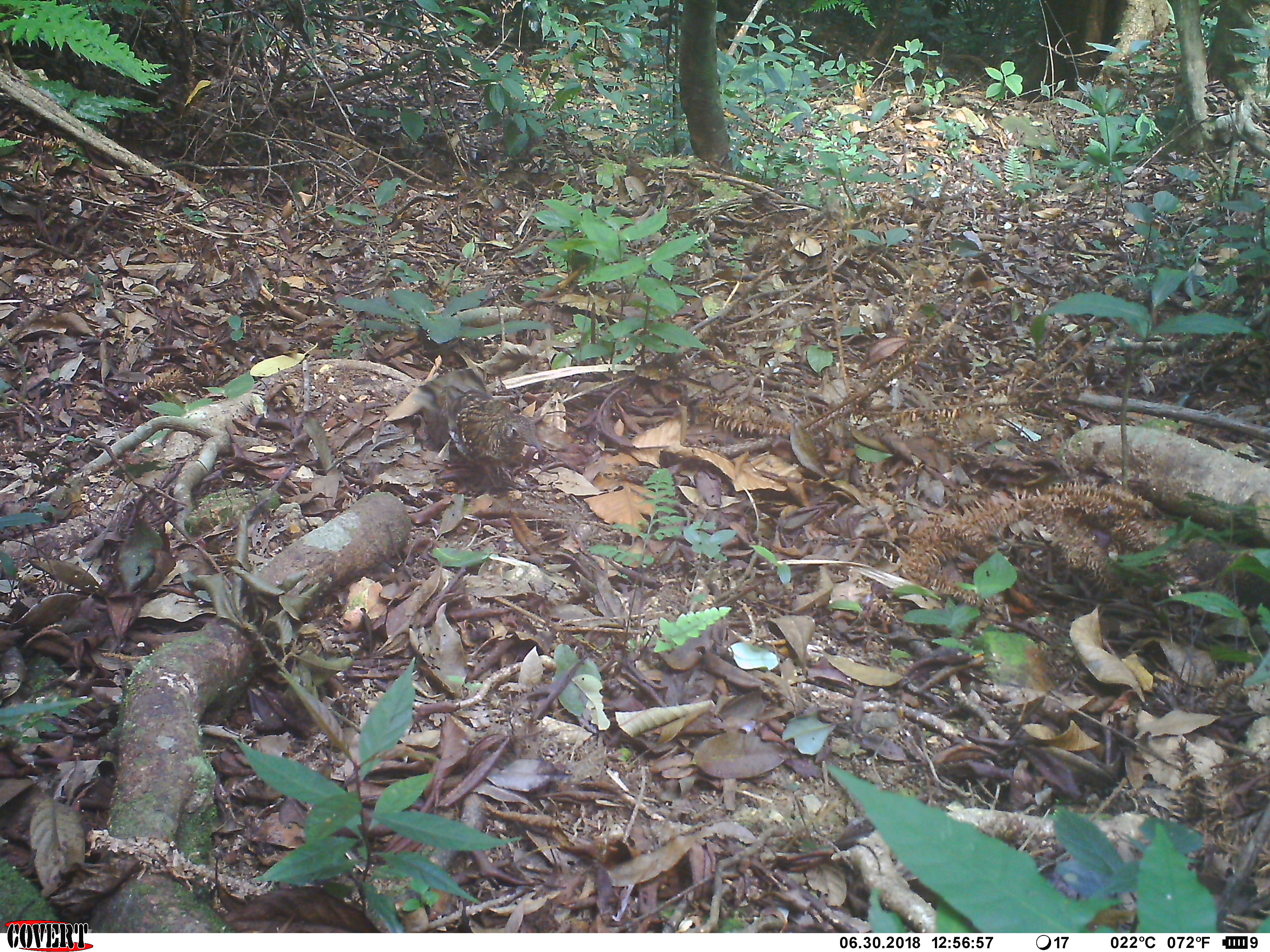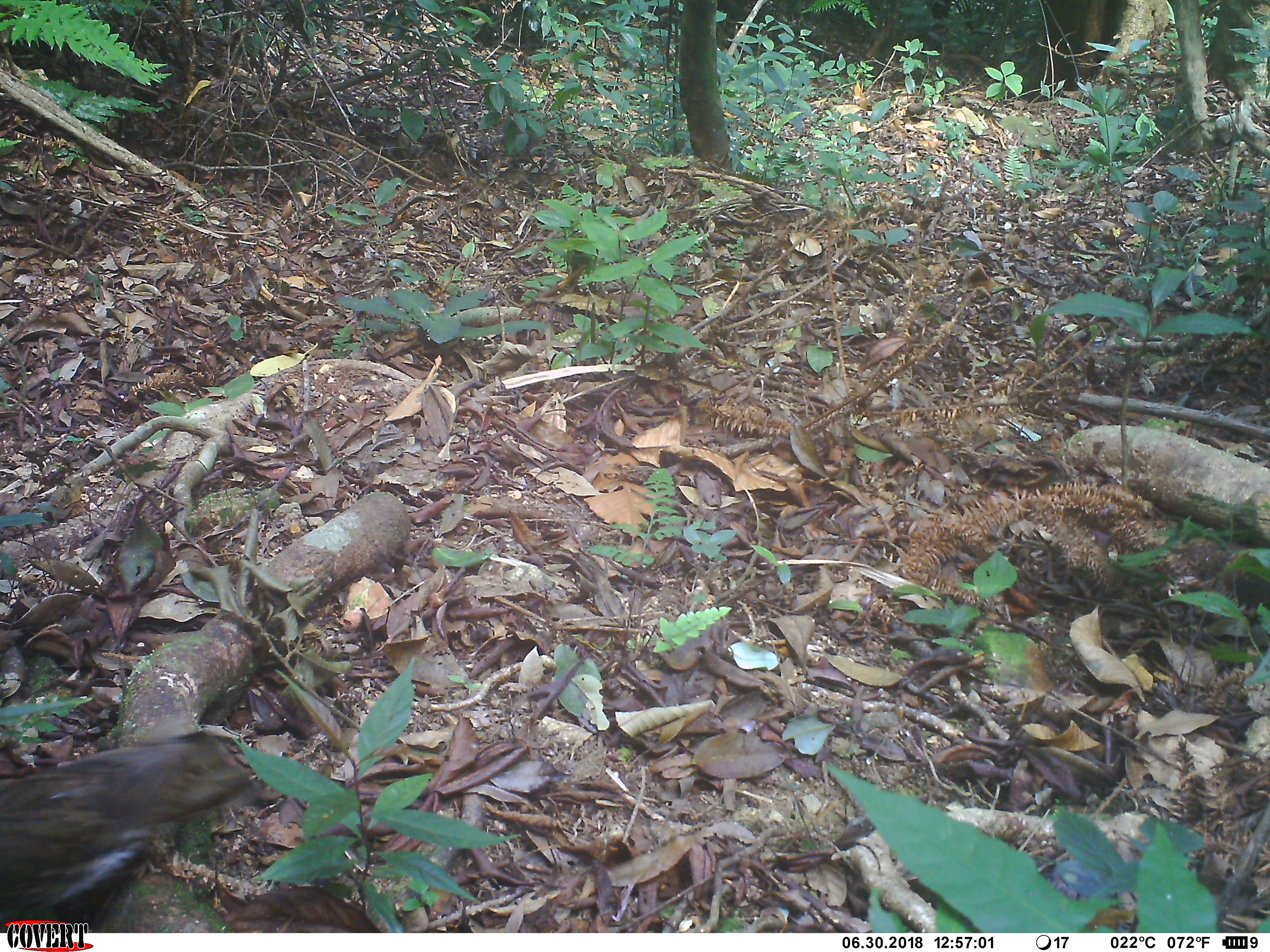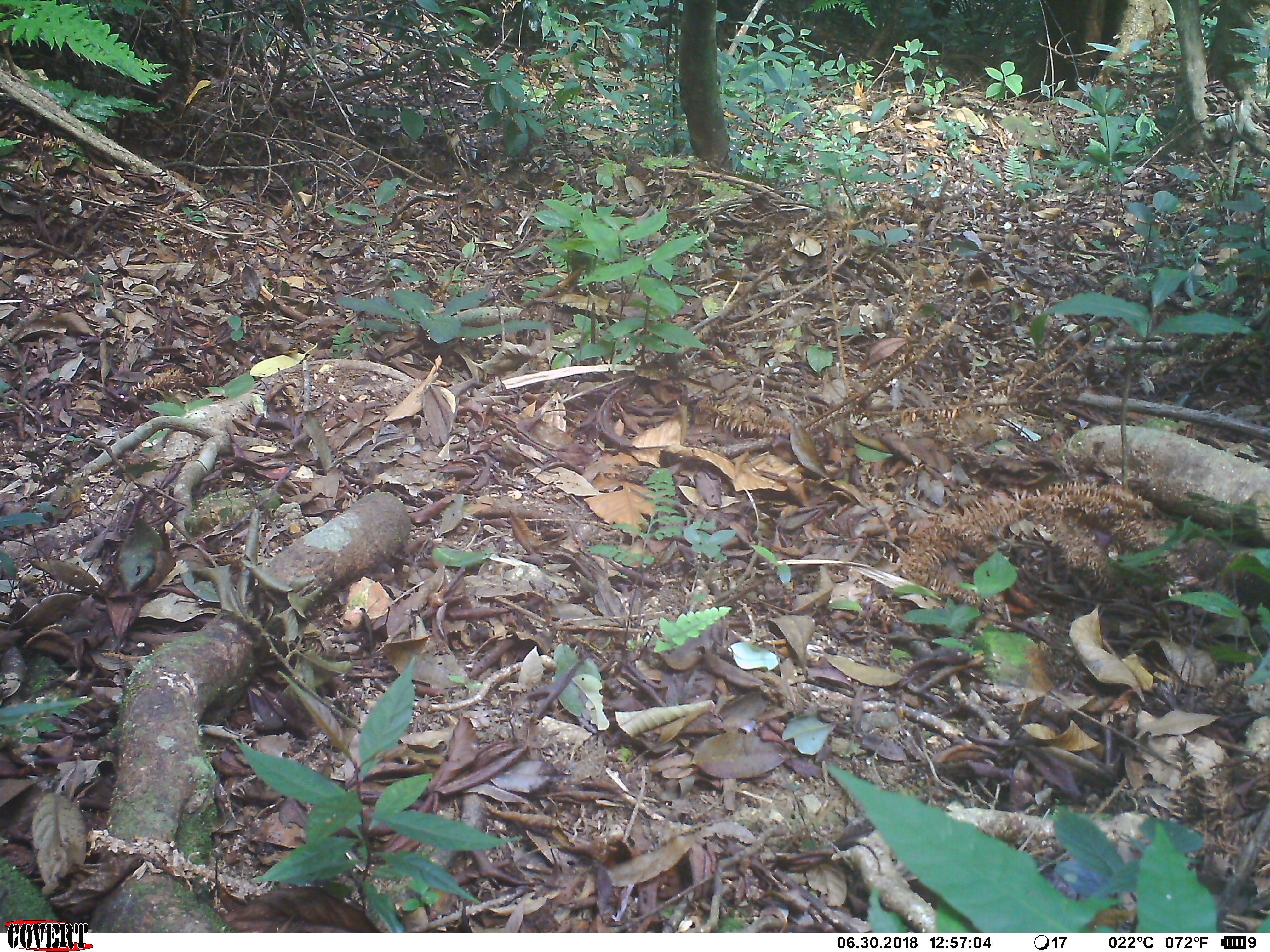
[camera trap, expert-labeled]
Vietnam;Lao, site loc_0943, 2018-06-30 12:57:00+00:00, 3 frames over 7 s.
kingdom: Animalia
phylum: Chordata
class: Aves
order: Passeriformes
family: Turdidae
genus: Zoothera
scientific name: Zoothera dauma dauma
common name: scaly thrush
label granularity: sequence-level